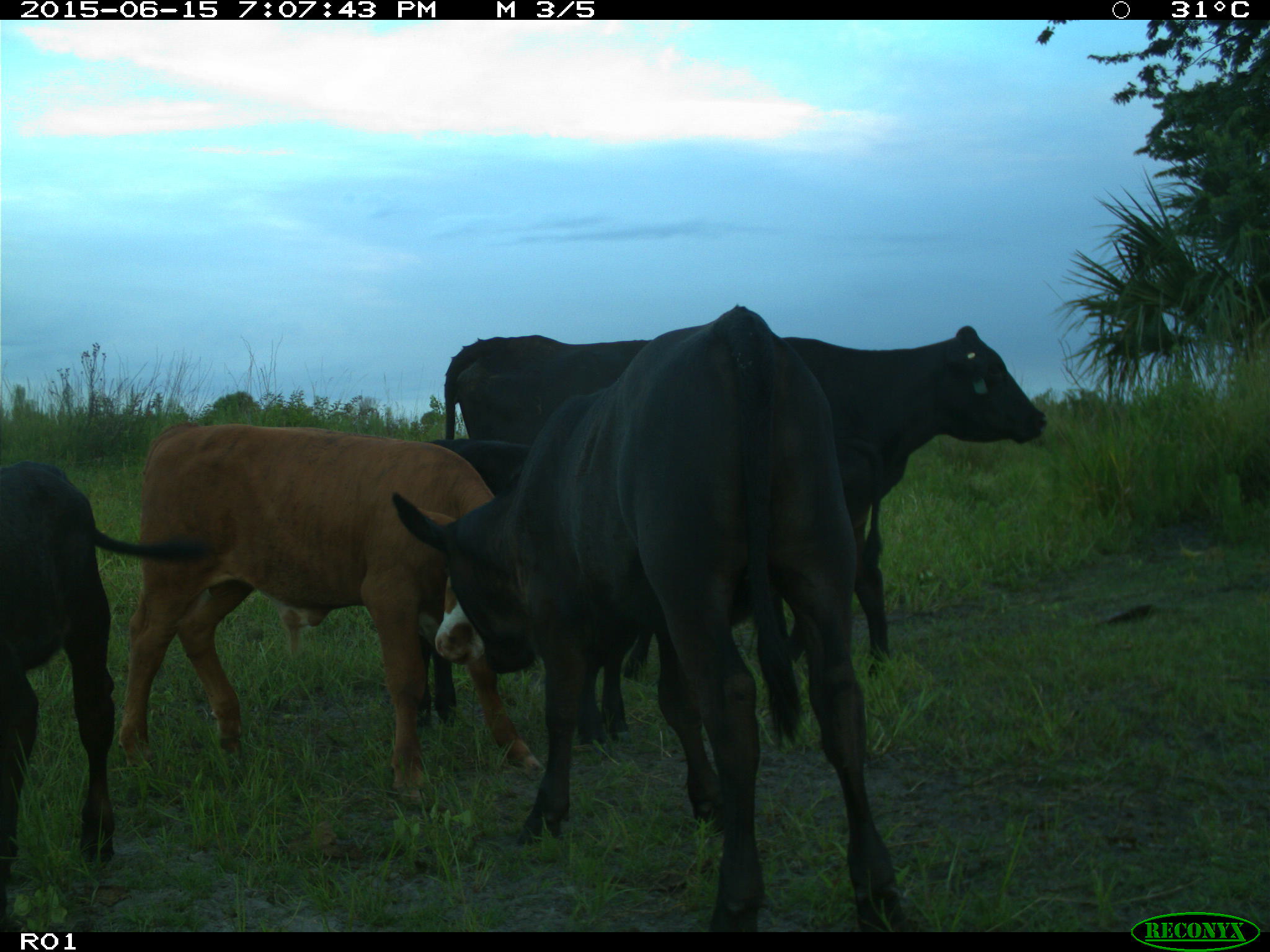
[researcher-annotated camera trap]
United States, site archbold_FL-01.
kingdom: Animalia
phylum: Chordata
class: Mammalia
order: Artiodactyla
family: Bovidae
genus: Bos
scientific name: Bos taurus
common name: domestic cow